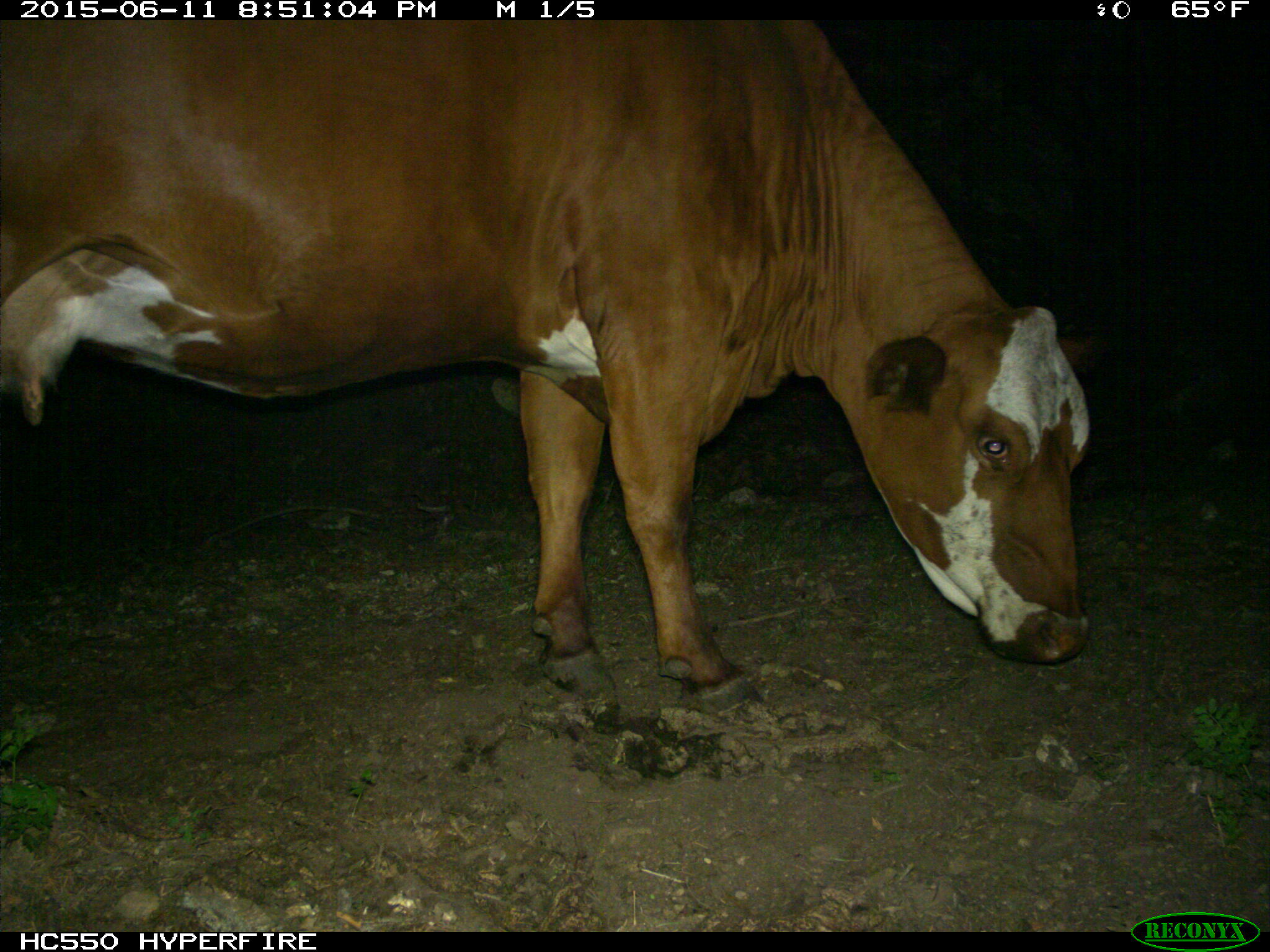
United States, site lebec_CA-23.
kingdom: Animalia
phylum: Chordata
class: Mammalia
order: Artiodactyla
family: Bovidae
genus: Bos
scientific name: Bos taurus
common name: domestic cow